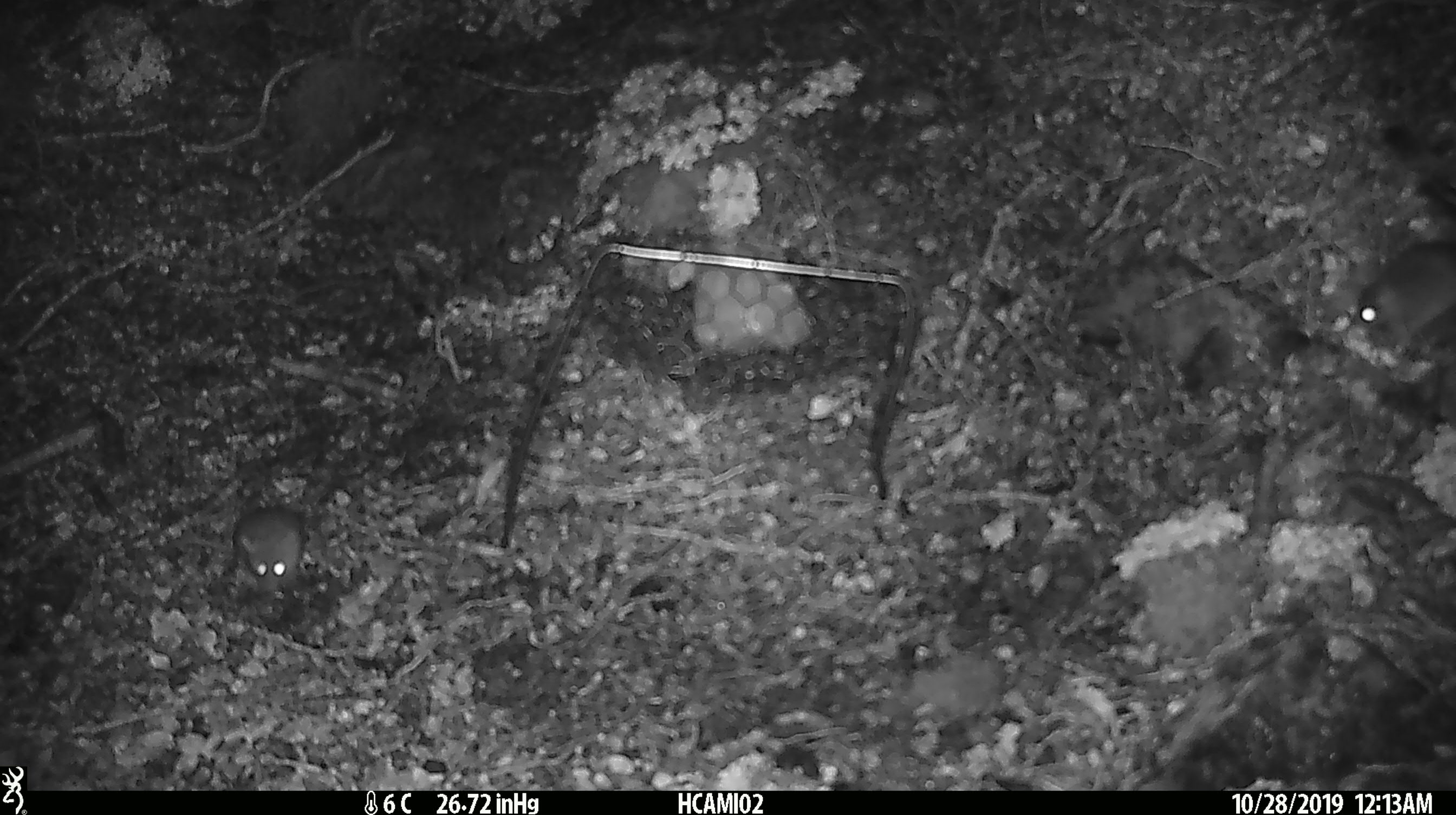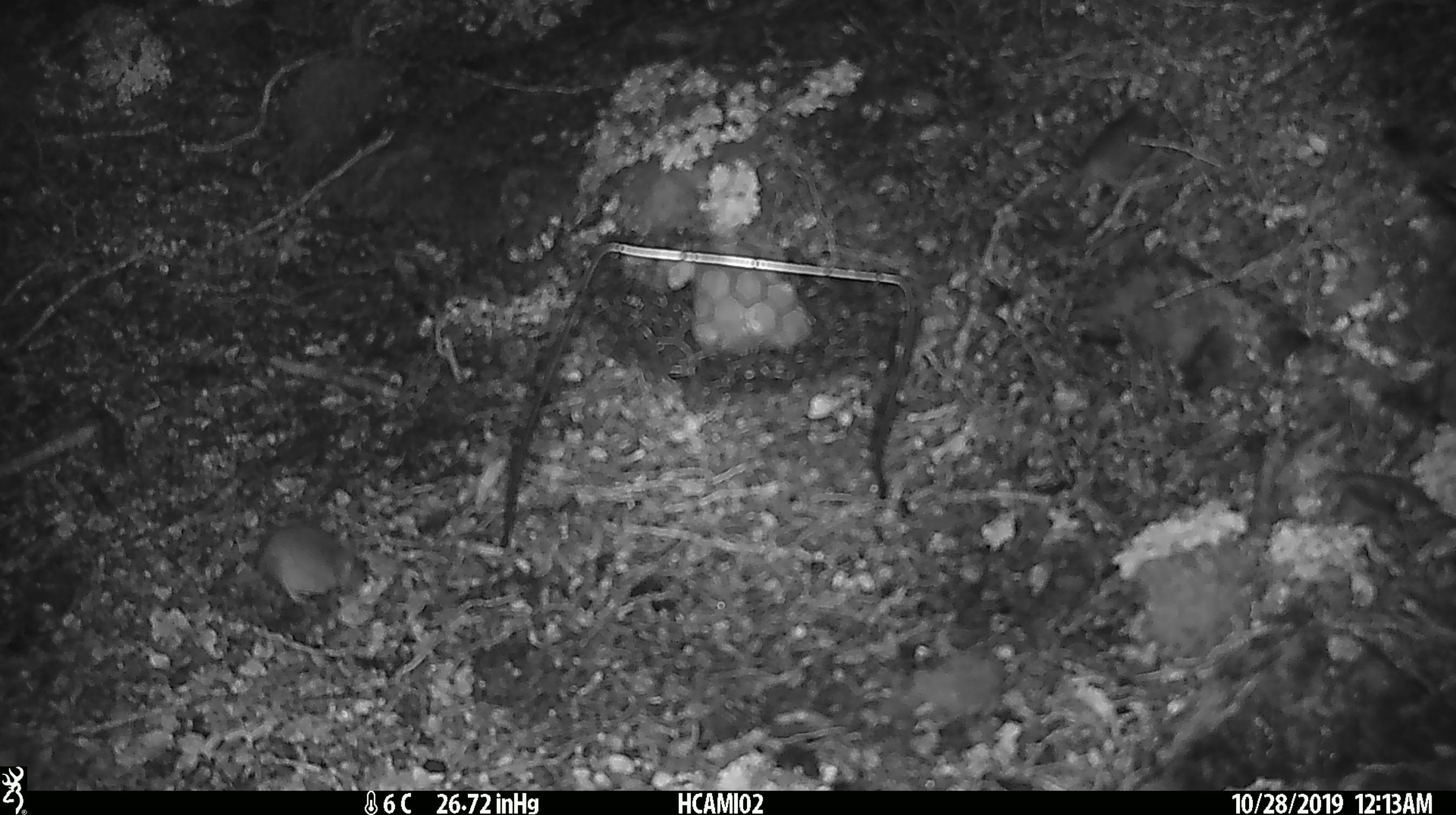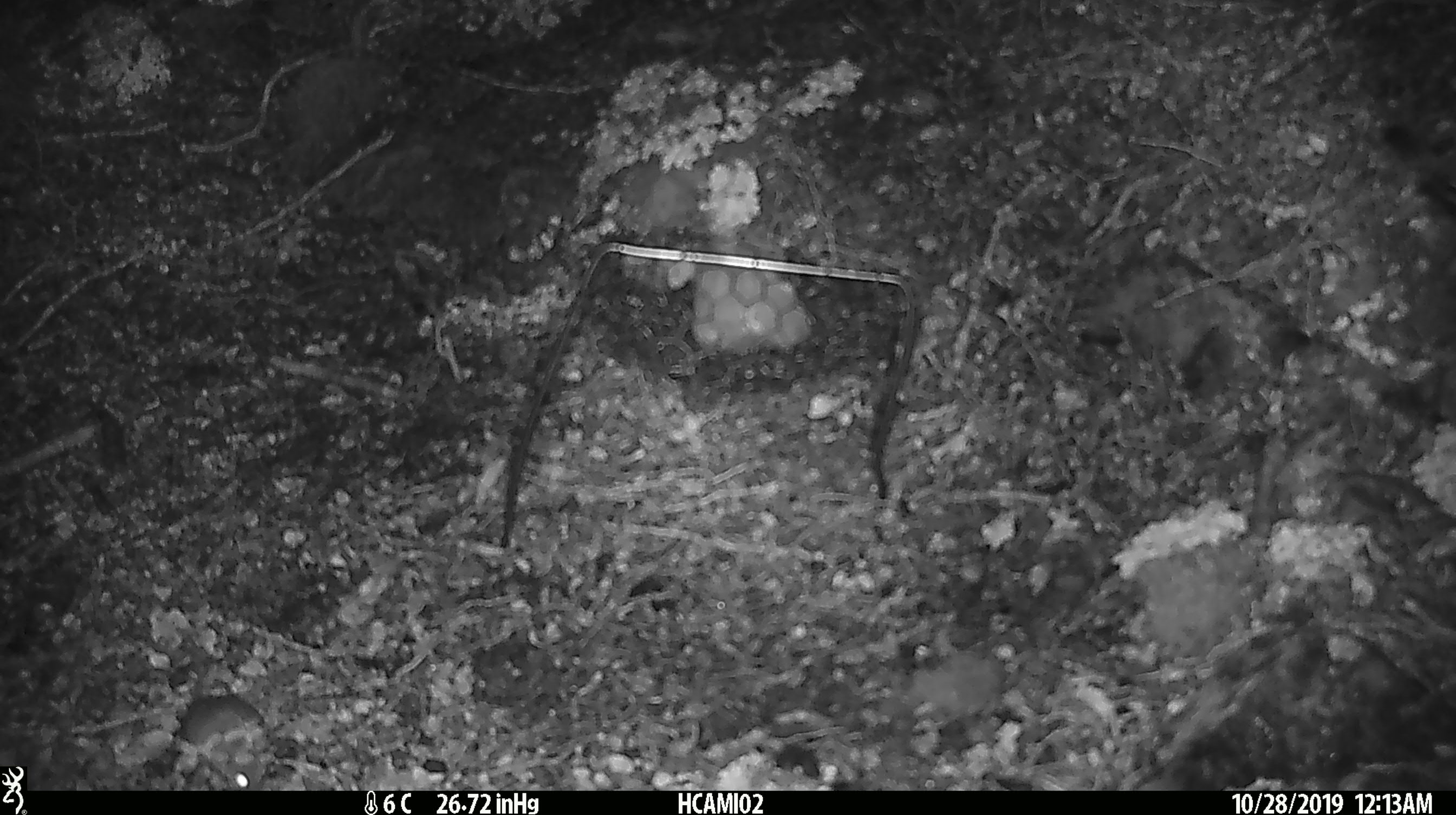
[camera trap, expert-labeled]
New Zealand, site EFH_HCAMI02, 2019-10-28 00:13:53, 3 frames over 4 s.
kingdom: Animalia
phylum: Chordata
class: Mammalia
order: Rodentia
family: Muridae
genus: Mus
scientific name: Mus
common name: mouse